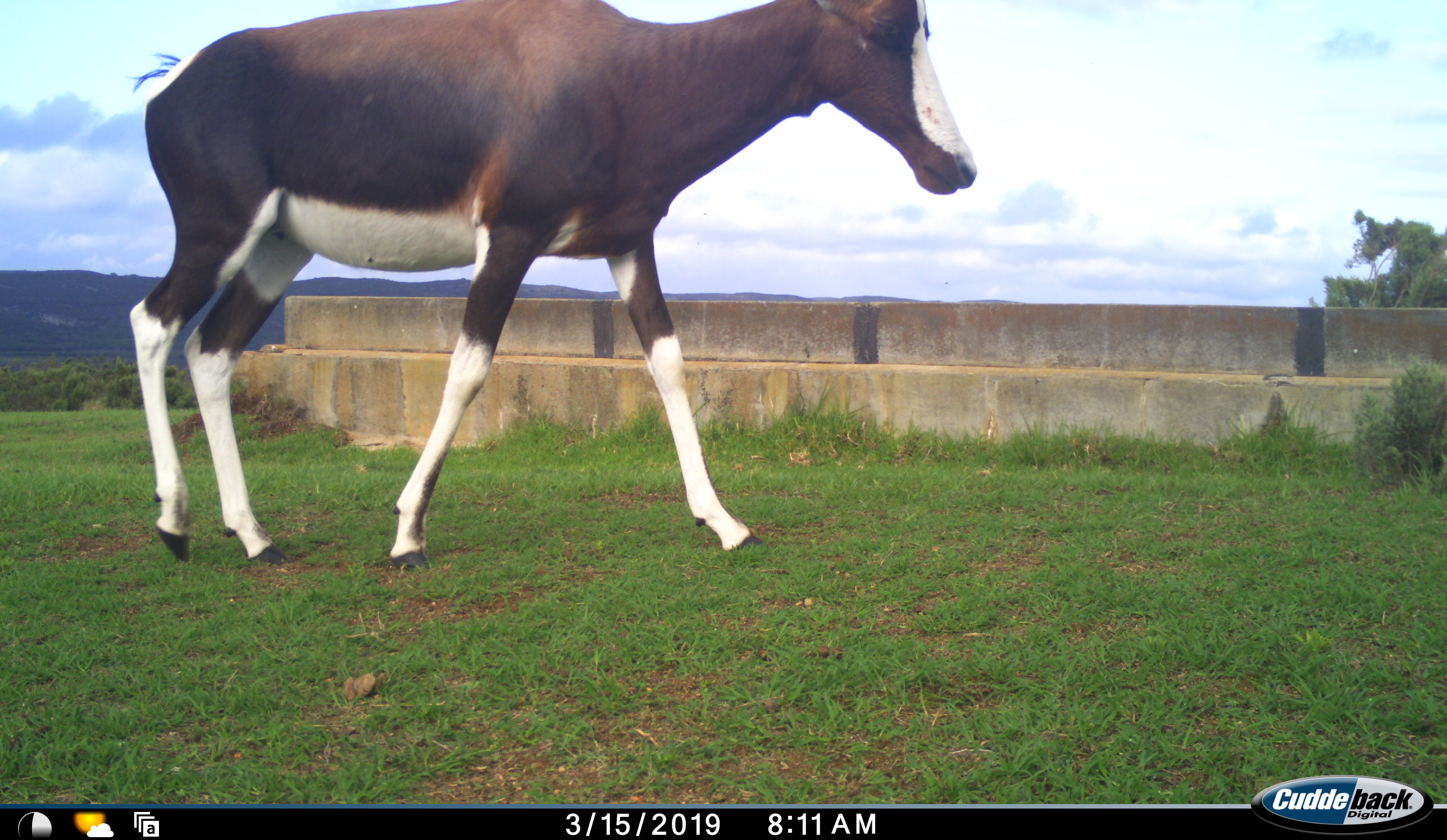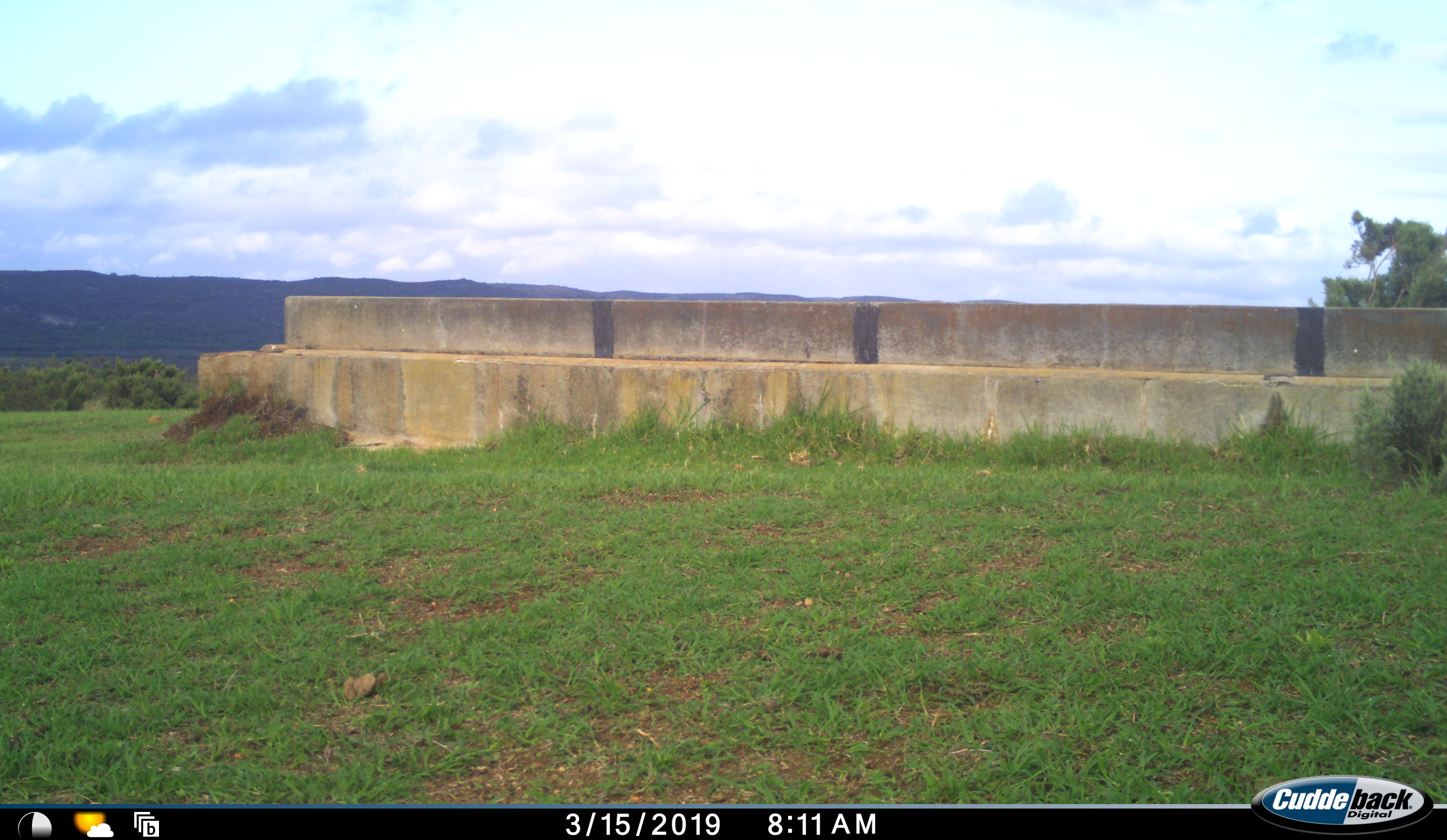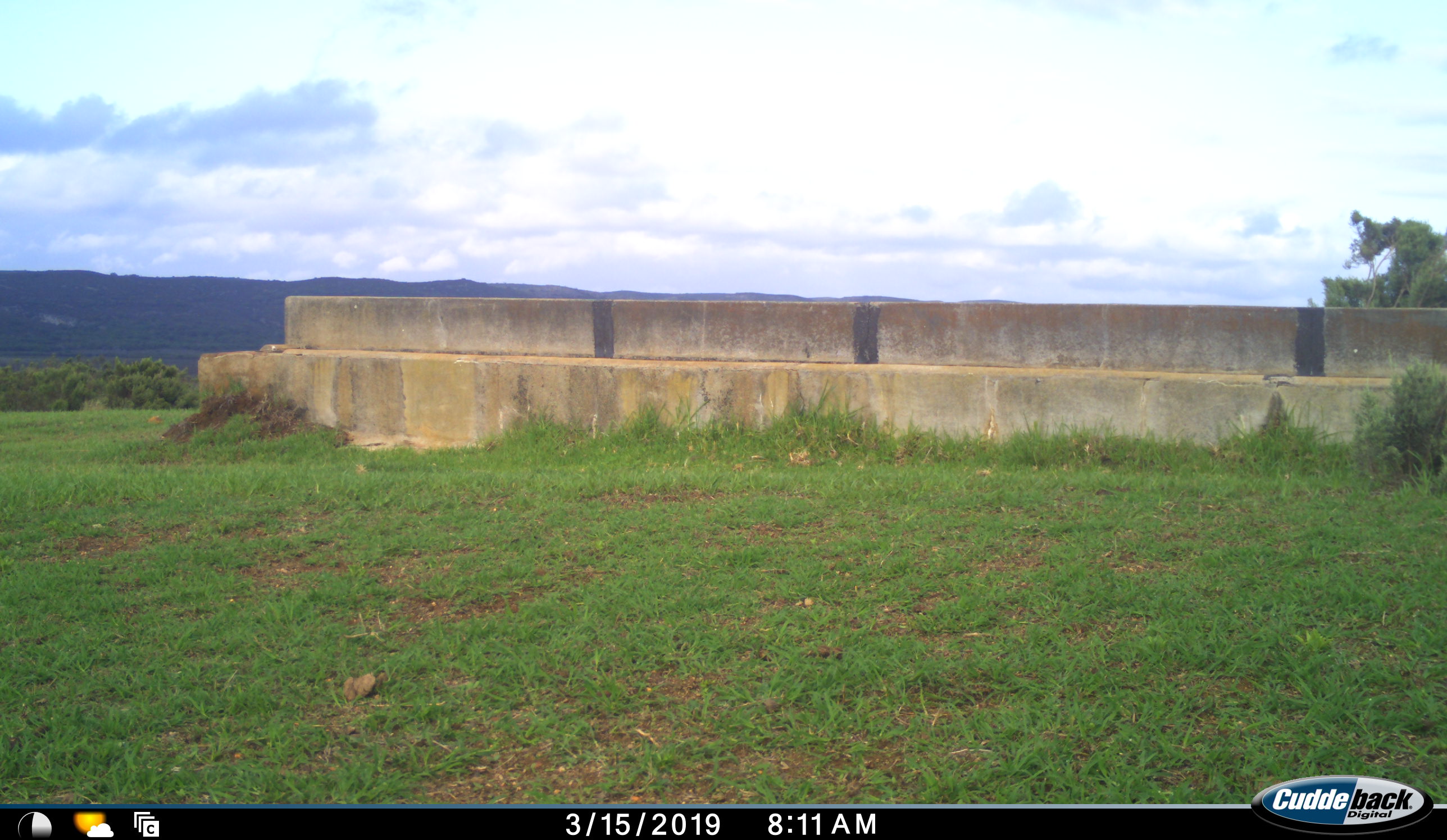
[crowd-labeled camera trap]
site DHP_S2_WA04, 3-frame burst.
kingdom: Animalia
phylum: Chordata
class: Mammalia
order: Artiodactyla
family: Bovidae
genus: Damaliscus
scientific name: Damaliscus pygargus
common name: bontebok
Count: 1.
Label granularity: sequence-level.